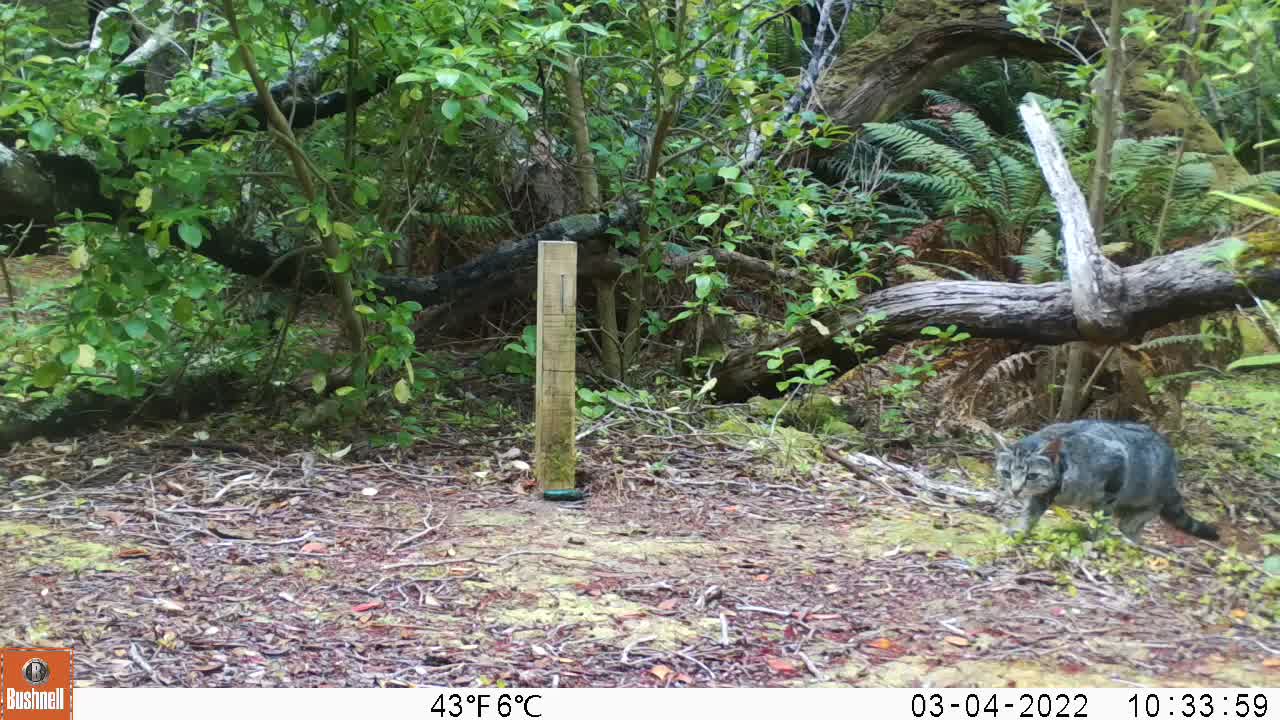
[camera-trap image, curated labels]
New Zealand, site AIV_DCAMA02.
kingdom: Animalia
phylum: Chordata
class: Mammalia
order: Carnivora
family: Felidae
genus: Felis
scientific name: Felis catus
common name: domestic cat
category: cat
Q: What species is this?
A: Cat (domestic cat) (Felis catus).